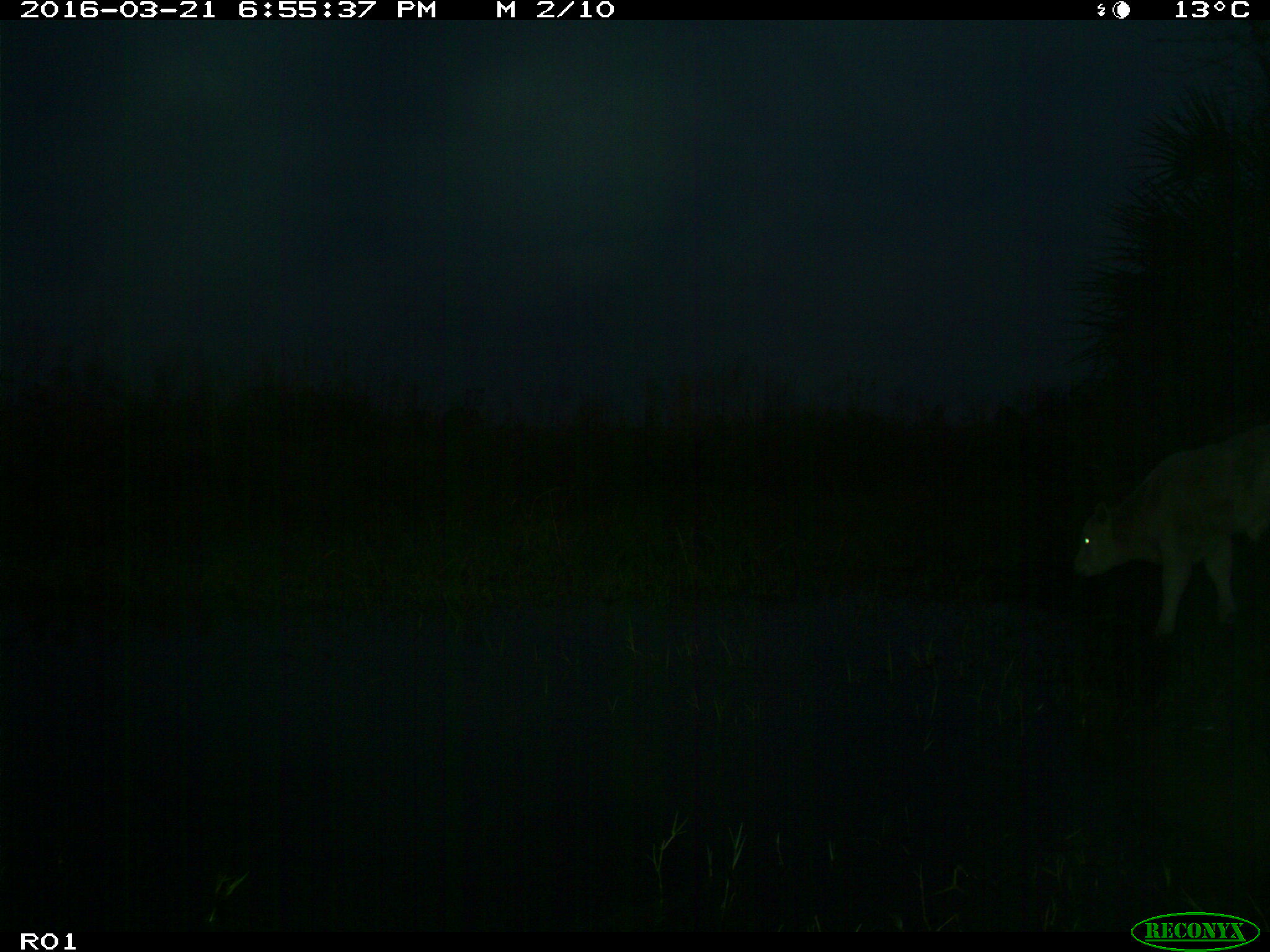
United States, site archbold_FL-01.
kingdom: Animalia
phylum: Chordata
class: Mammalia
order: Artiodactyla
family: Bovidae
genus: Bos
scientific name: Bos taurus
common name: domestic cow